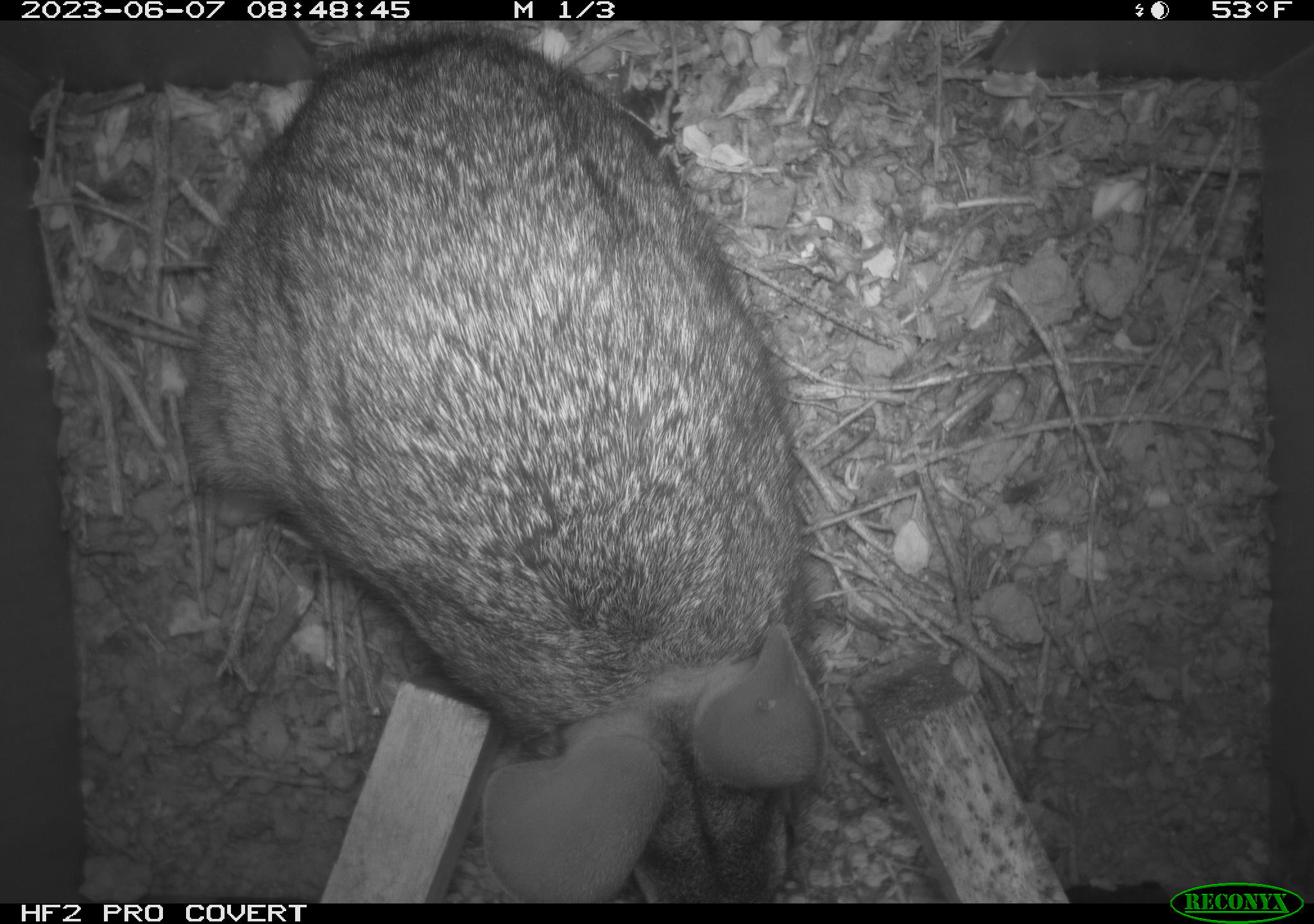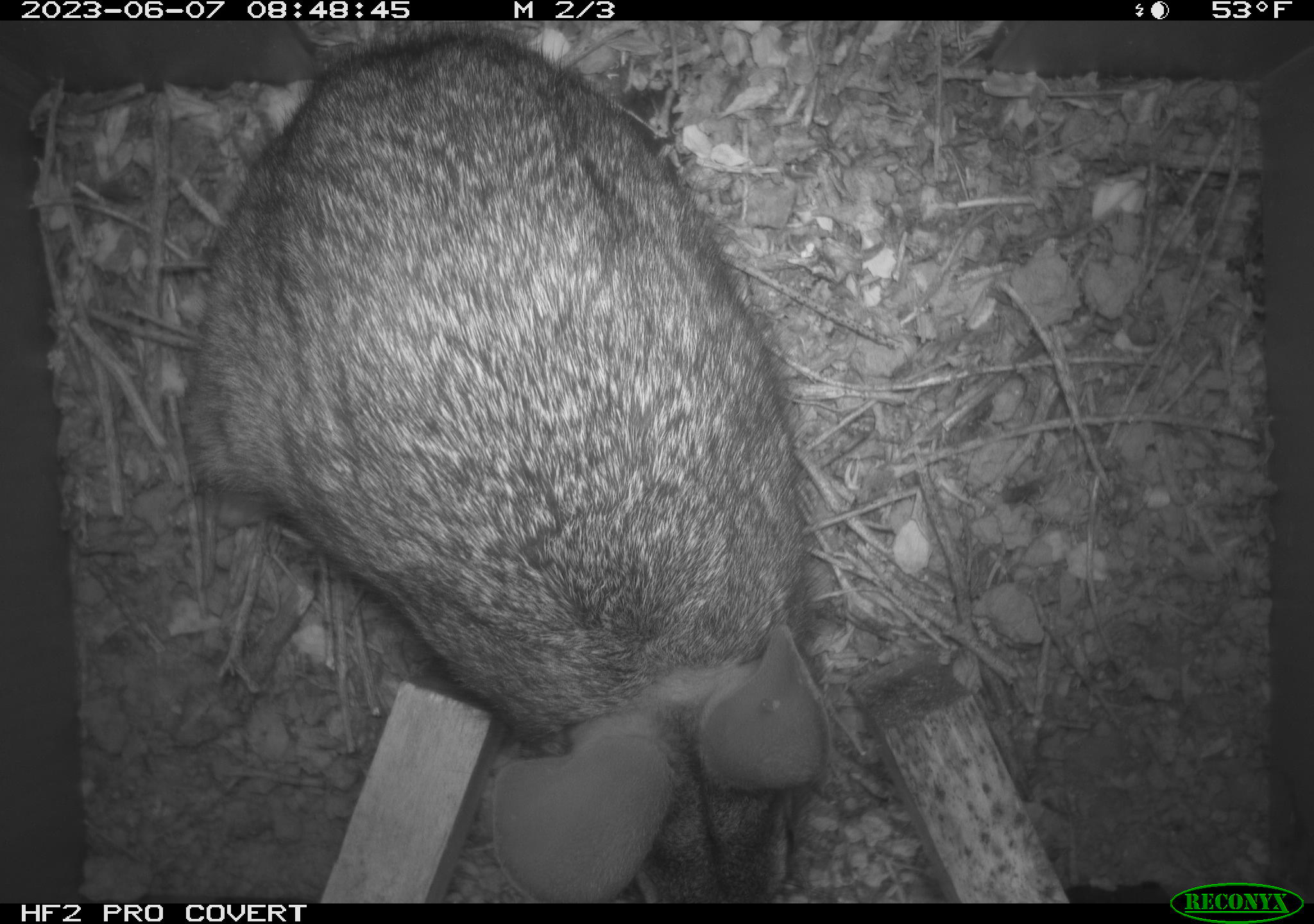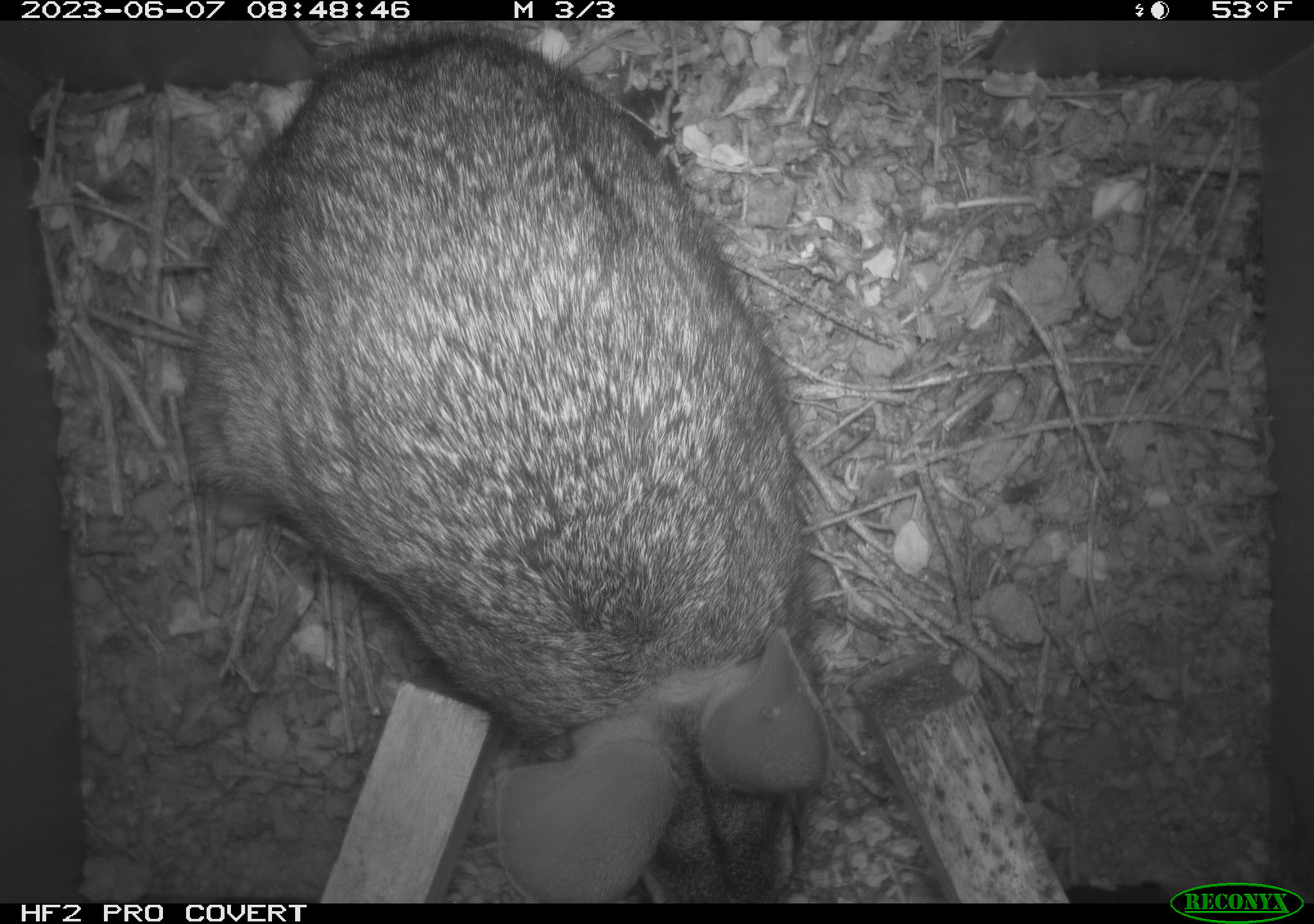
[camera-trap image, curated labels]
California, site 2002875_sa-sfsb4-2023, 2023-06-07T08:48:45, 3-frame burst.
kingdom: Animalia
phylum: Chordata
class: Mammalia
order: Lagomorpha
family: Leporidae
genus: Sylvilagus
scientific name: Sylvilagus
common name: cottontail rabbits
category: sylvilagus species